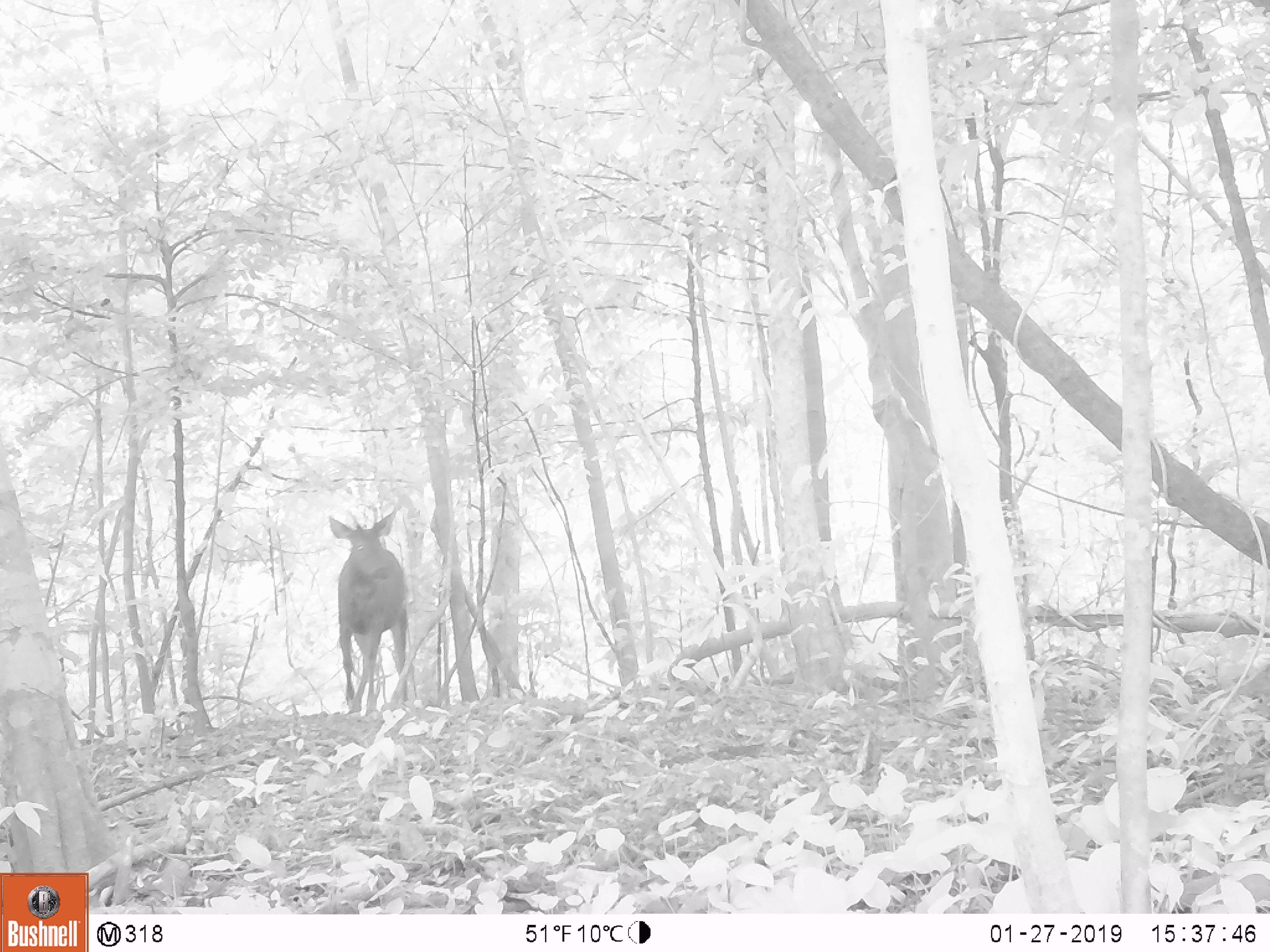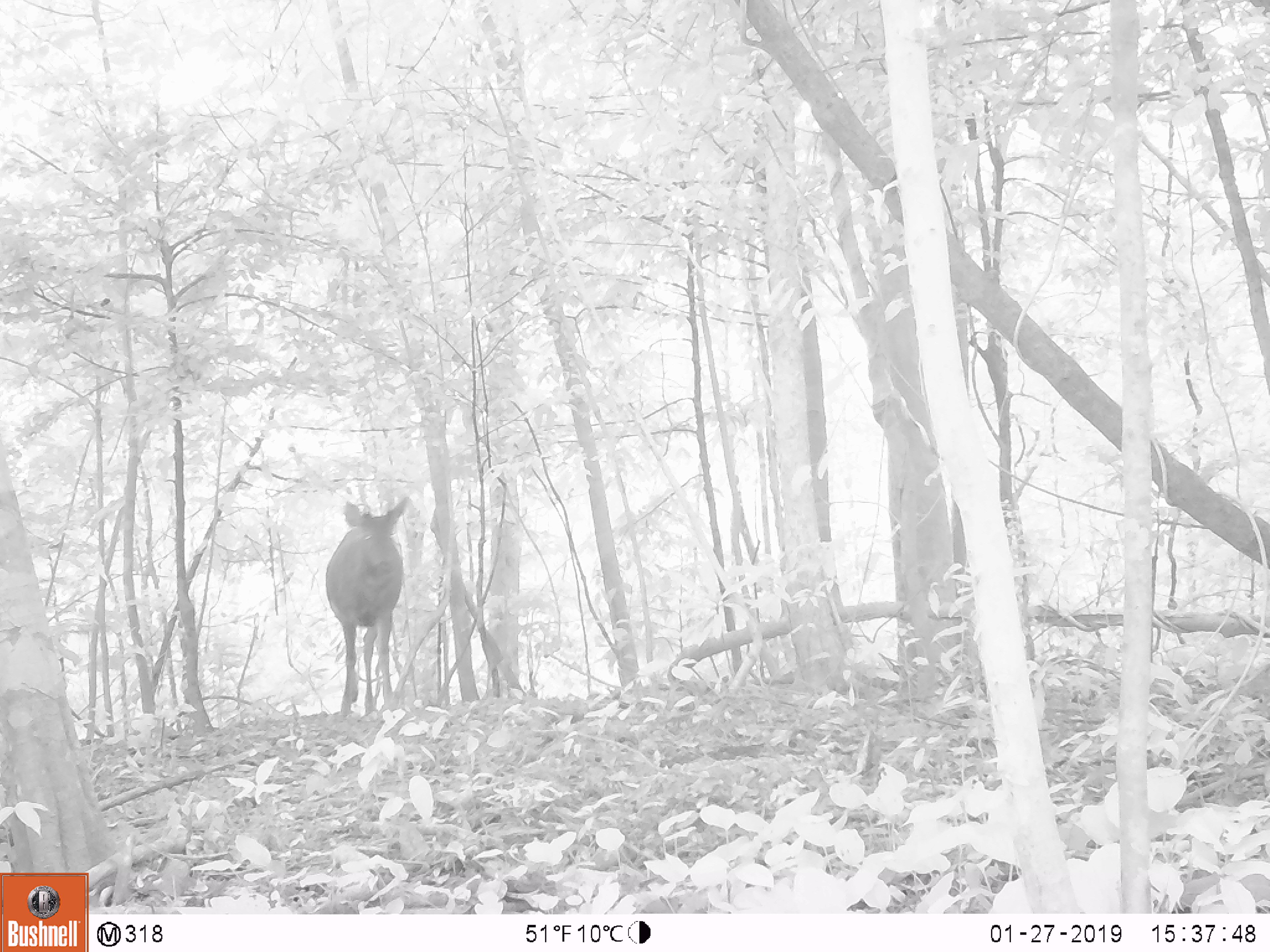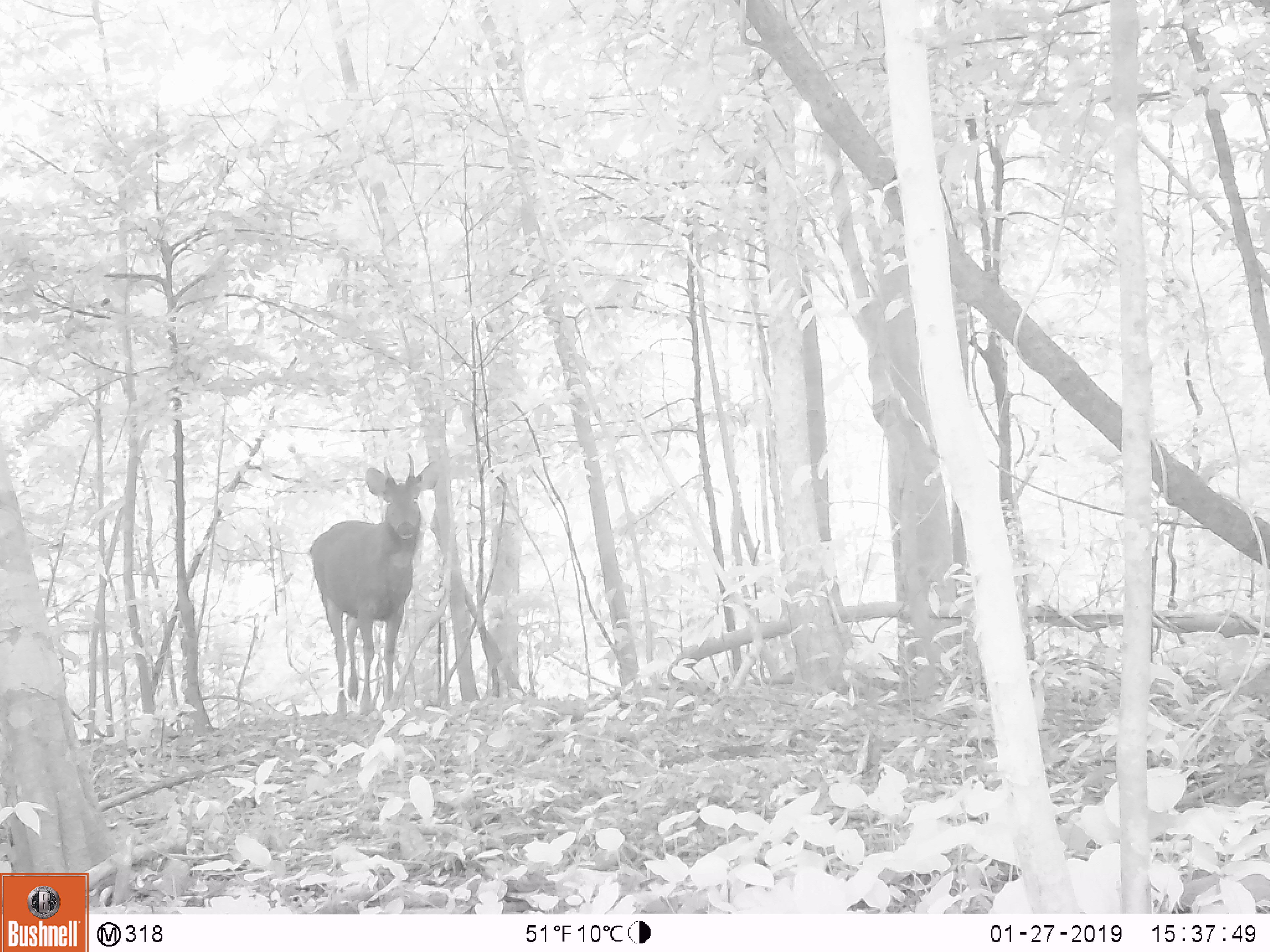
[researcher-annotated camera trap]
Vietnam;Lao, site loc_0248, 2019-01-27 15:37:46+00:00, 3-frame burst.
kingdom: Animalia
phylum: Chordata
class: Mammalia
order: Artiodactyla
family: Cervidae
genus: Rusa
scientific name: Rusa unicolor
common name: sambar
Sambar (Rusa unicolor). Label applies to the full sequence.